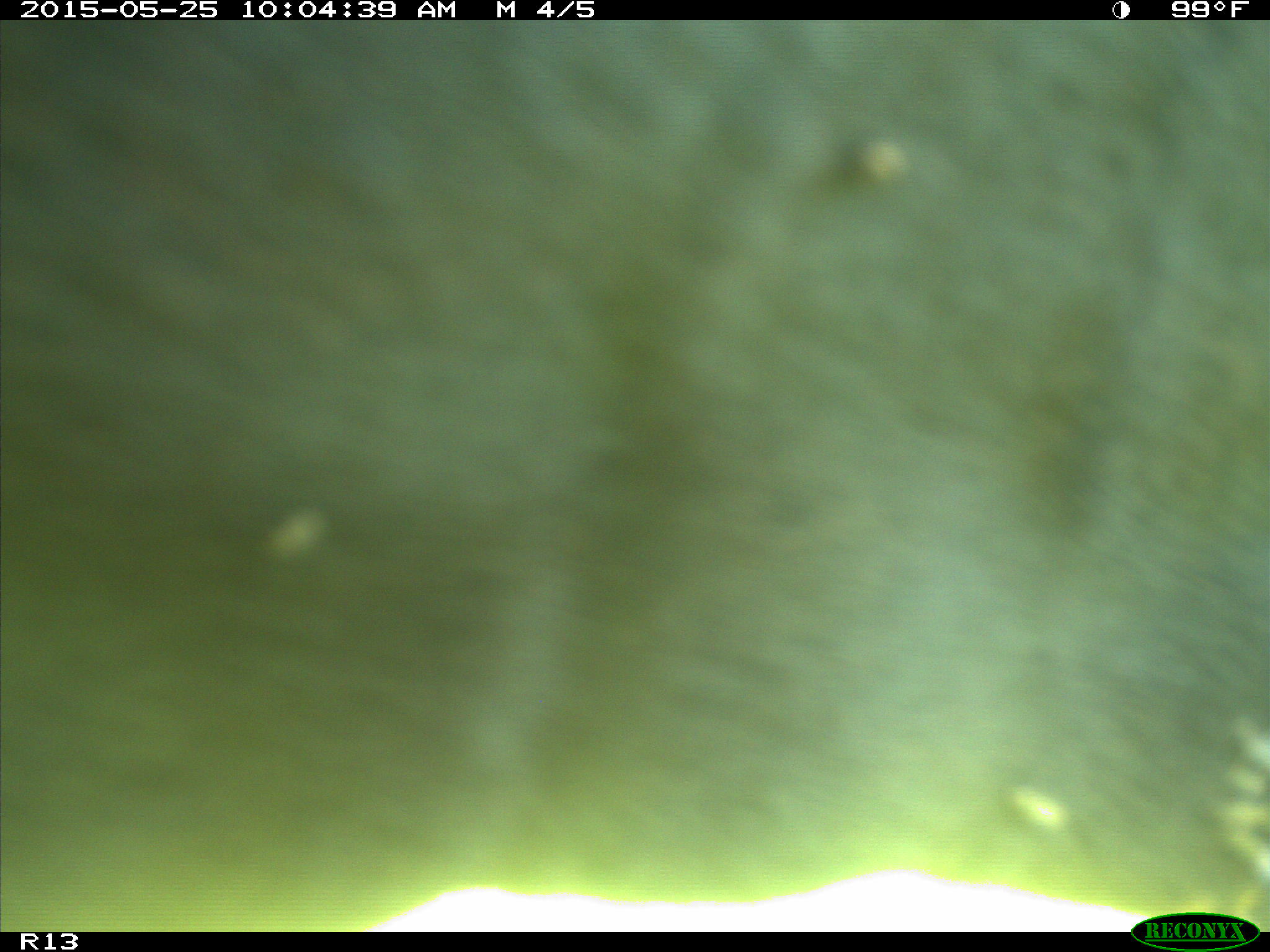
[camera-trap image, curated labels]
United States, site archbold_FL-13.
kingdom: Animalia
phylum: Chordata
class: Mammalia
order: Artiodactyla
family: Bovidae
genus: Bos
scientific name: Bos taurus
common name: domestic cow